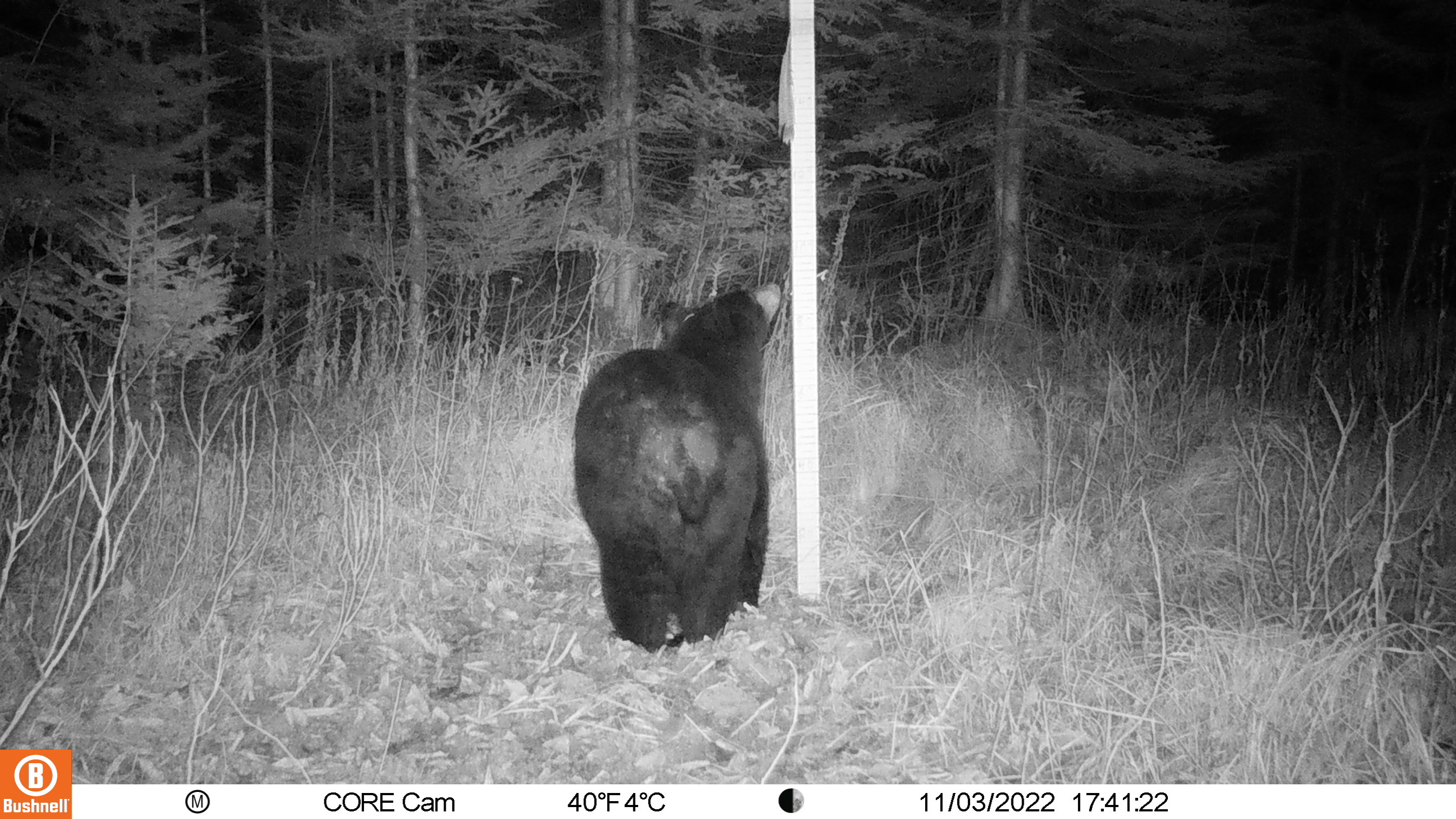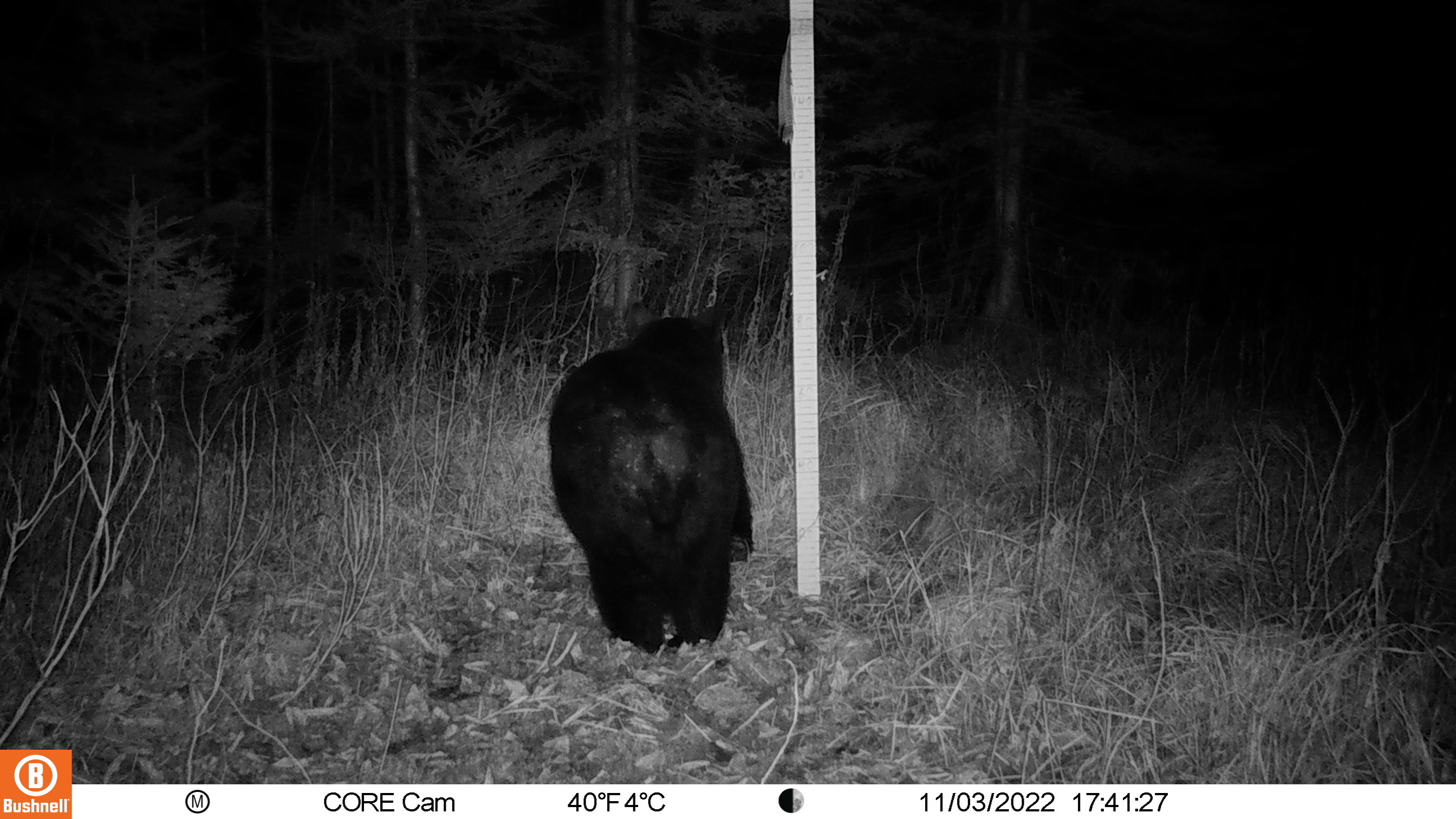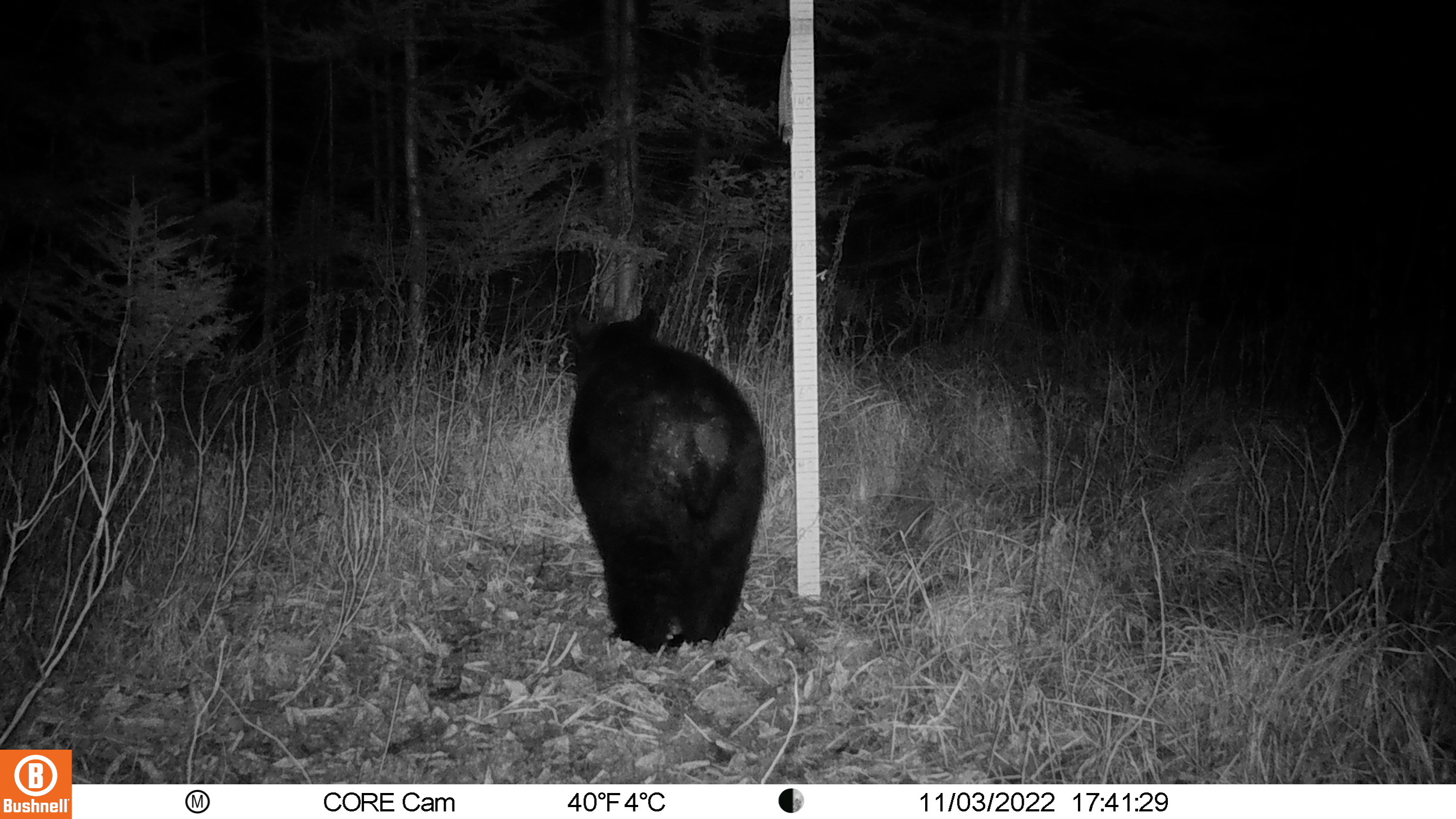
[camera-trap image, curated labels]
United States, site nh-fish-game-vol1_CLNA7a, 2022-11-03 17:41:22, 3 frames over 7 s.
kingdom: Animalia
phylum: Chordata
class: Mammalia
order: Carnivora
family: Ursidae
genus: Ursus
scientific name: Ursus americanus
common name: black bear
Black bear (Ursus americanus).